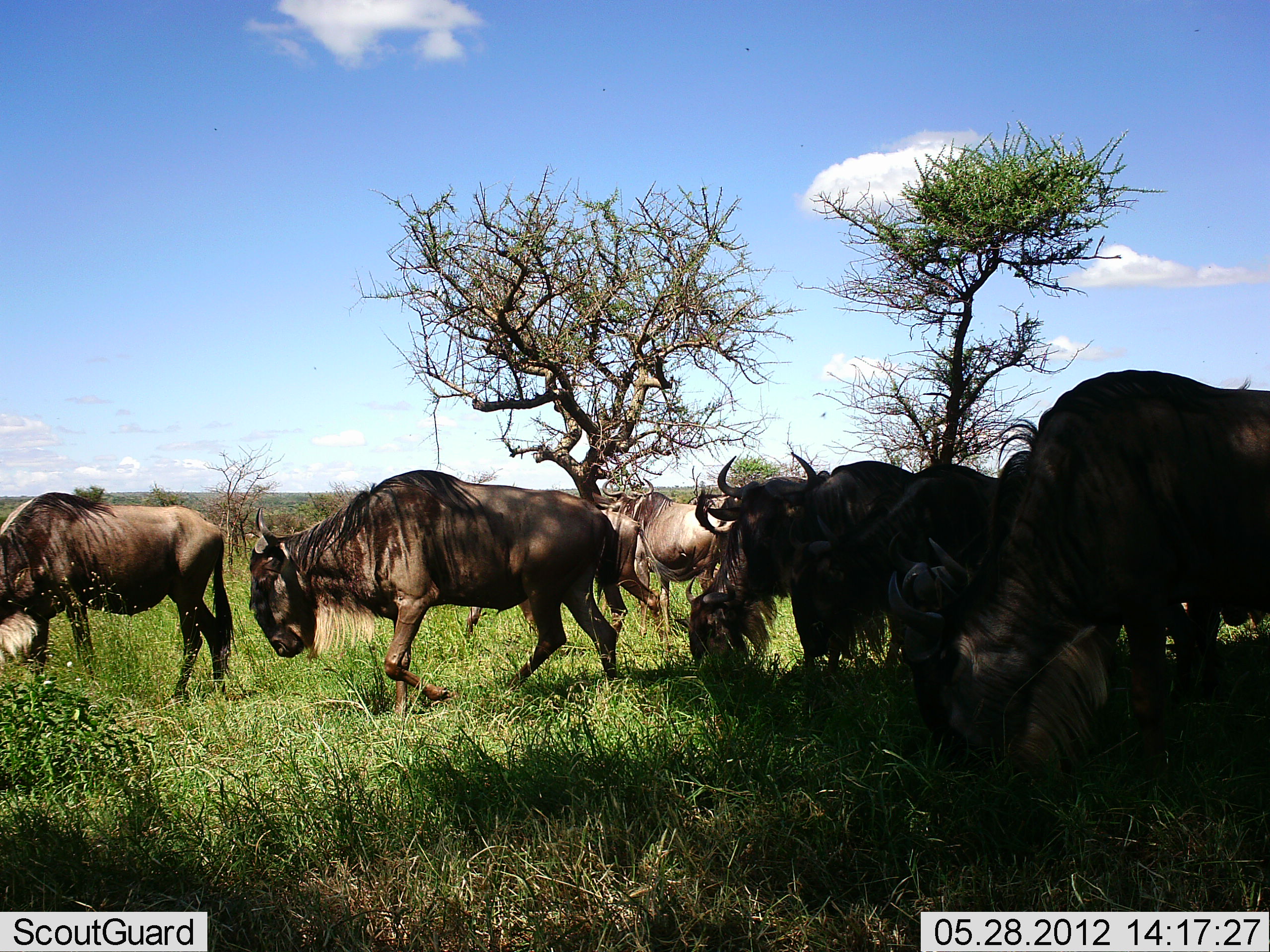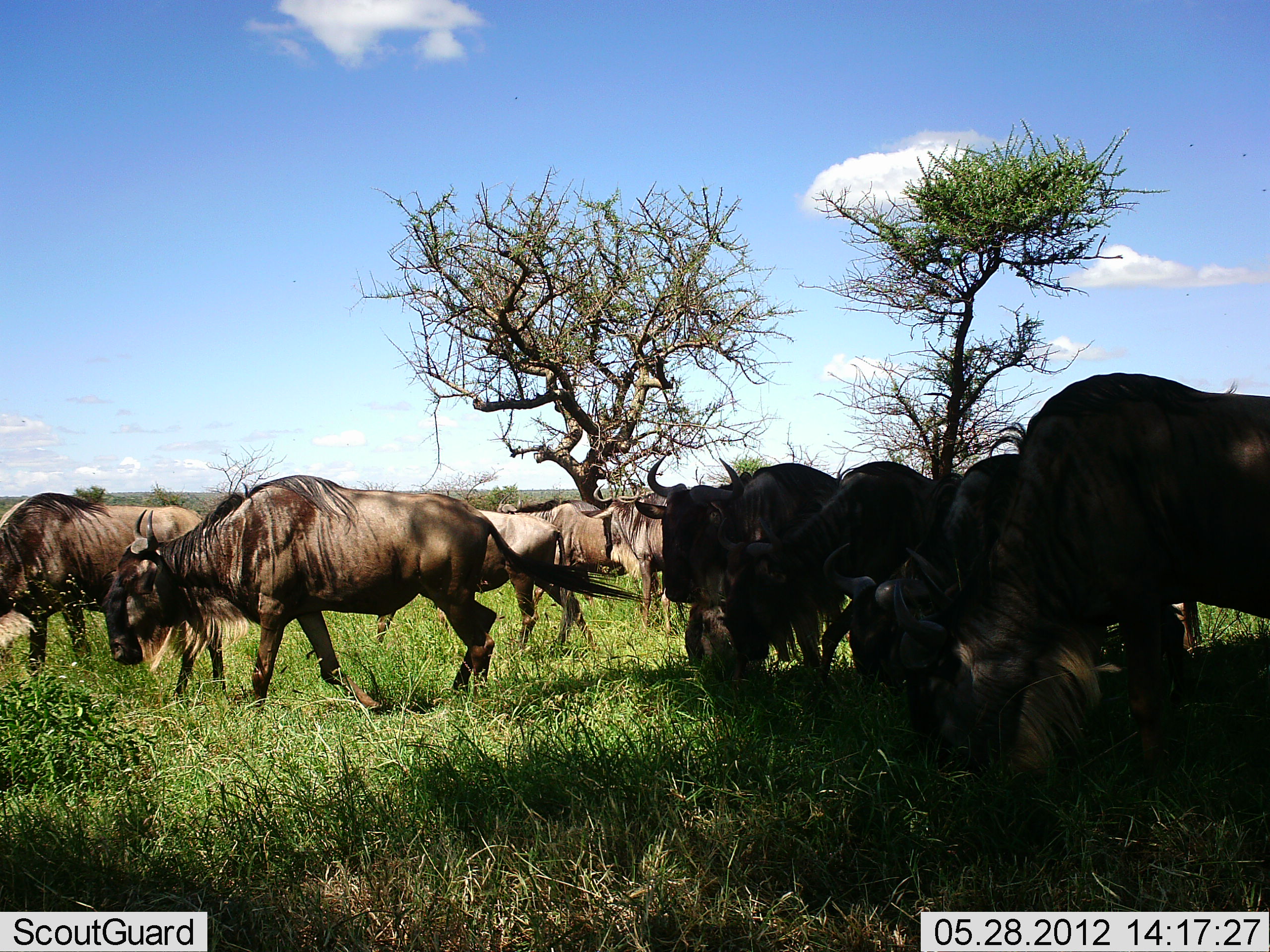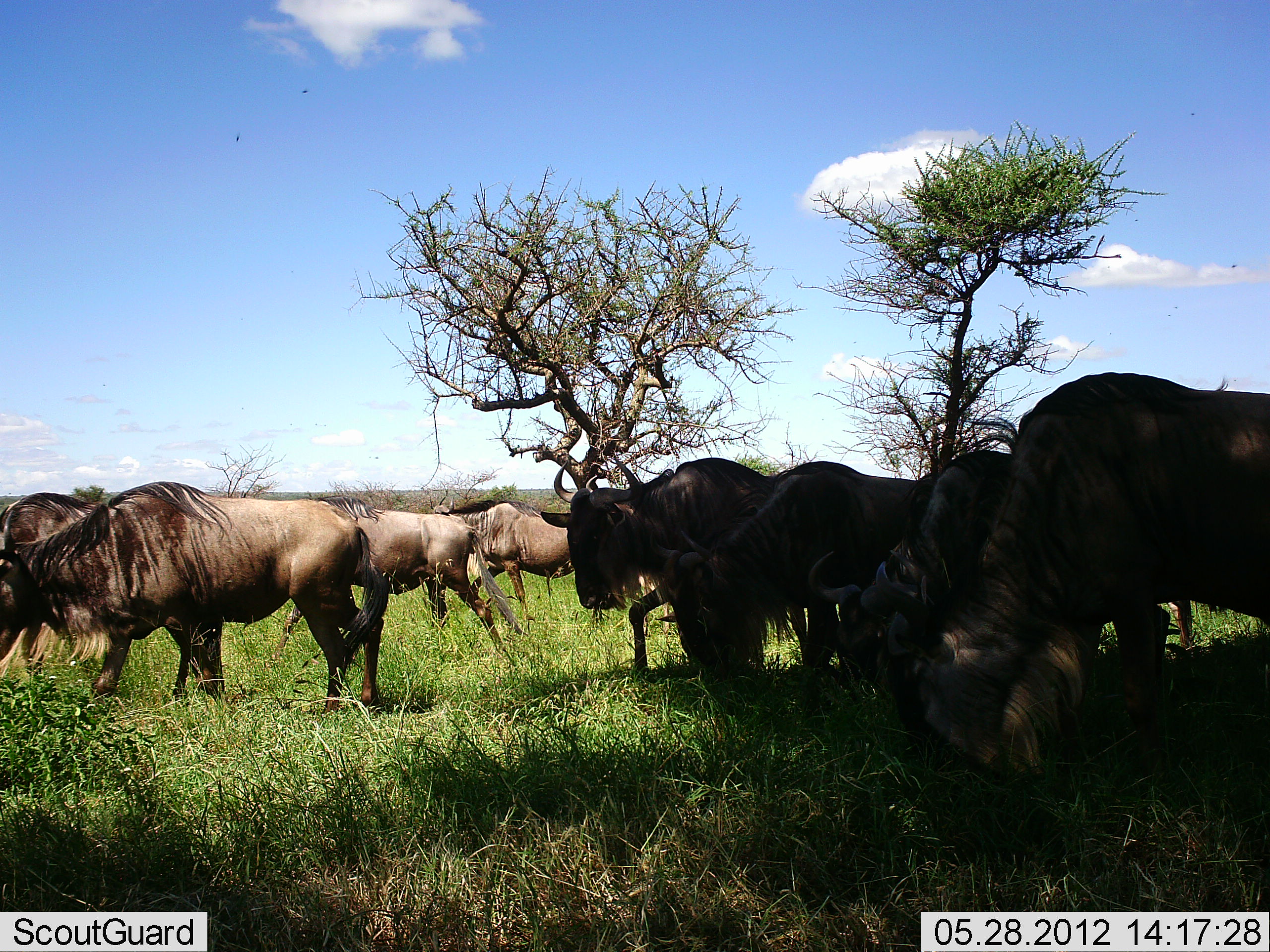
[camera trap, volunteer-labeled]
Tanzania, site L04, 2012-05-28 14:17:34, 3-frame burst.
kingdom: Animalia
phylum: Chordata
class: Mammalia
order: Artiodactyla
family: Bovidae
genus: Connochaetes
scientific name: Connochaetes taurinus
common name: blue wildebeest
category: wildebeest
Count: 8.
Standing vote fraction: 60%.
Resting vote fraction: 0%.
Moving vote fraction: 90%.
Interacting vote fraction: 0%.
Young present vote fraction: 0%.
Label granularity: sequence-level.